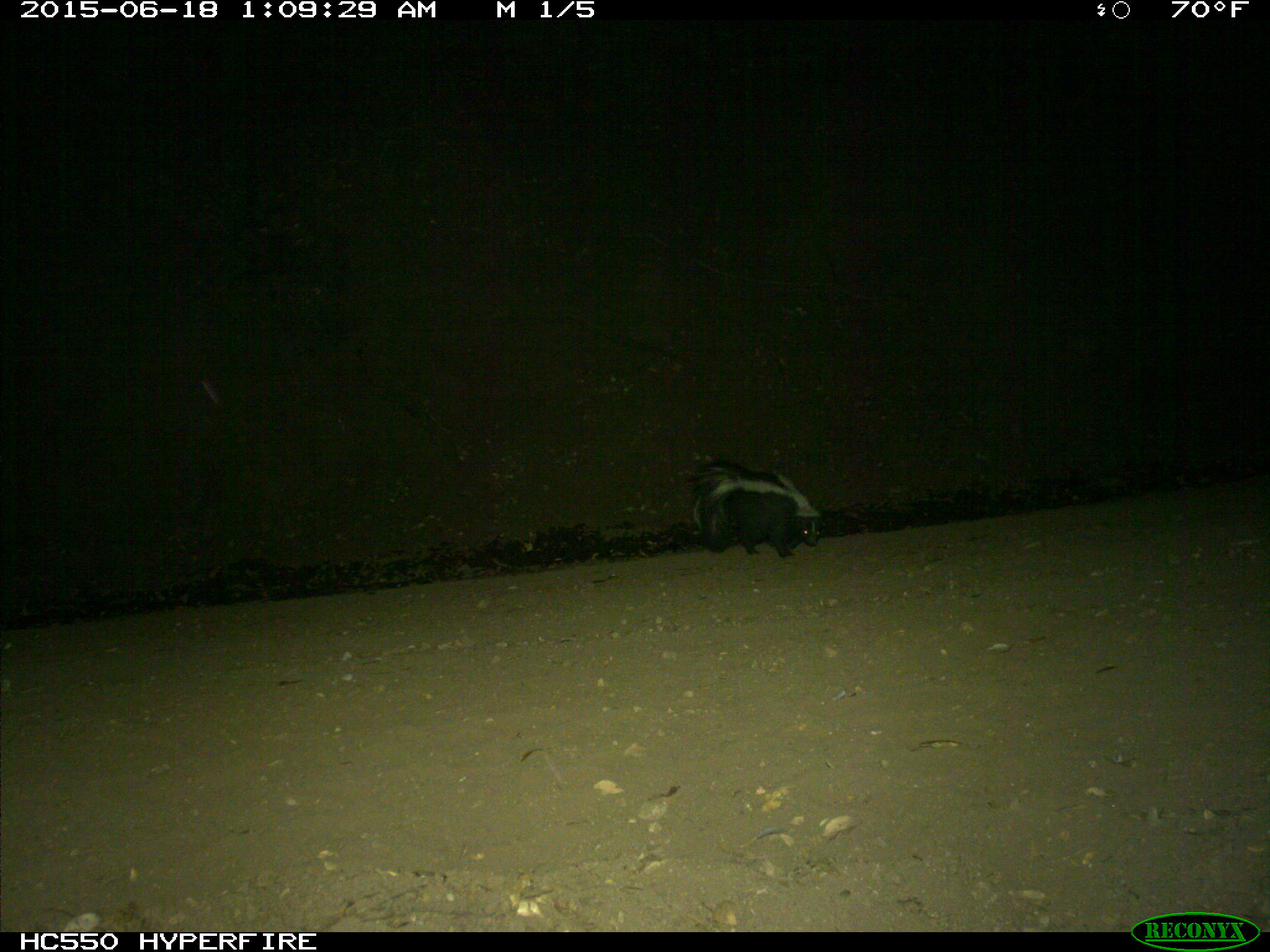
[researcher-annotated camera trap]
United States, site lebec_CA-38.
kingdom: Animalia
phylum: Chordata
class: Mammalia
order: Carnivora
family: Mephitidae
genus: Mephitis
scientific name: Mephitis mephitis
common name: striped skunk